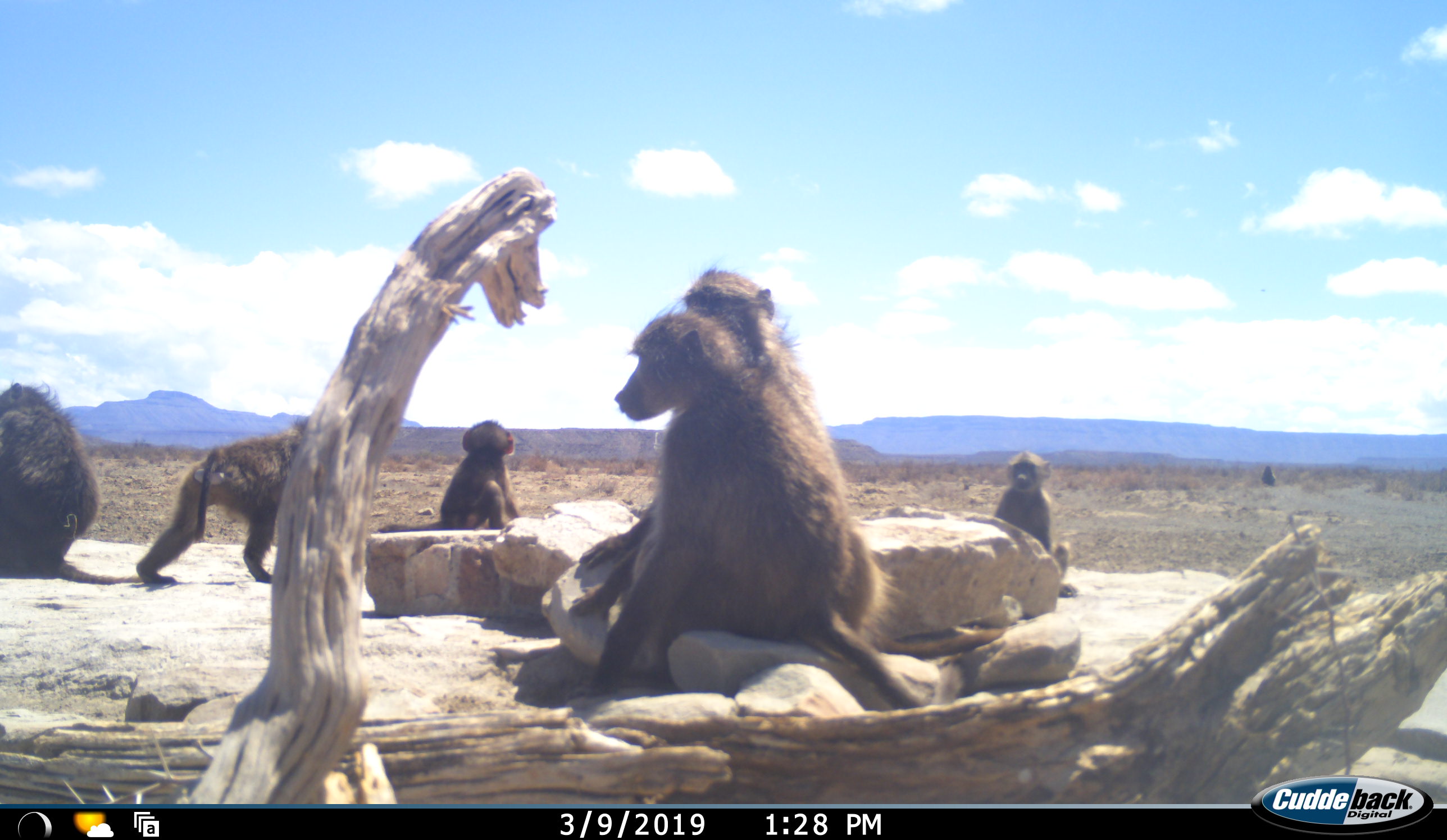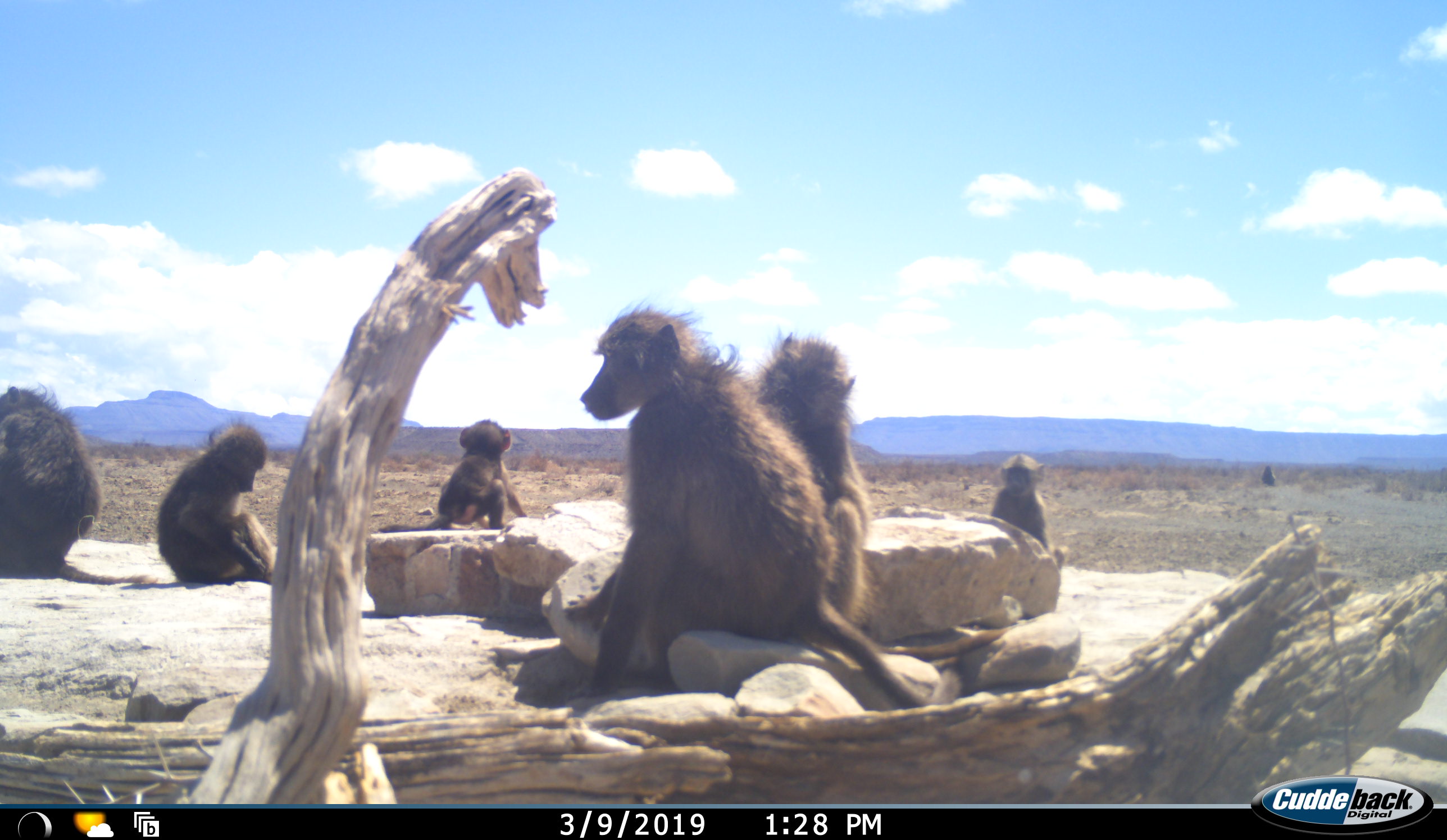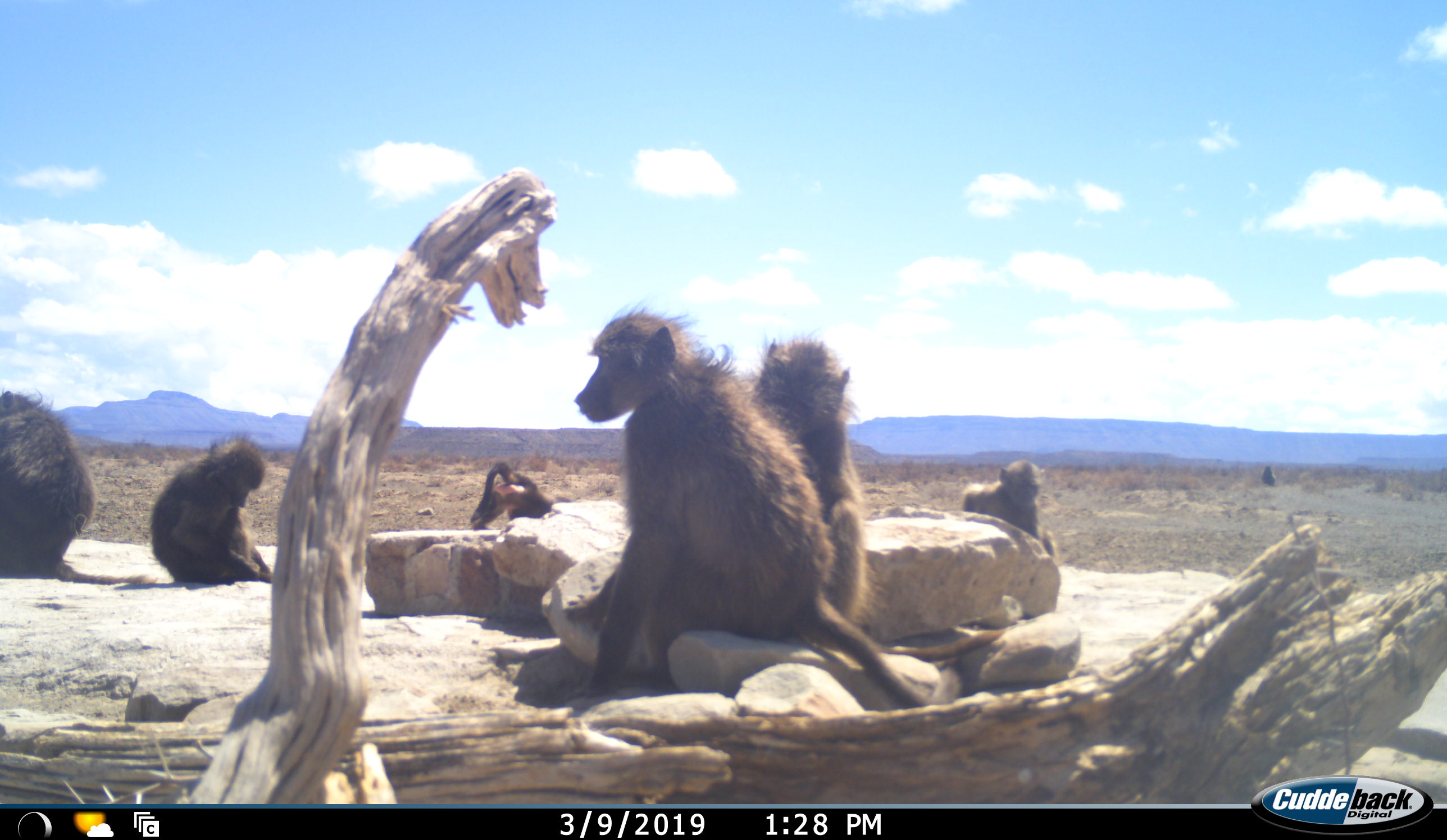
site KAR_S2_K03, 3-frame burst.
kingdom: Animalia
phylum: Chordata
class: Mammalia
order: Primates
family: Cercopithecidae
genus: Papio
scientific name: Papio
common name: baboon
Baboon (Papio), count 7. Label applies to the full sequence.